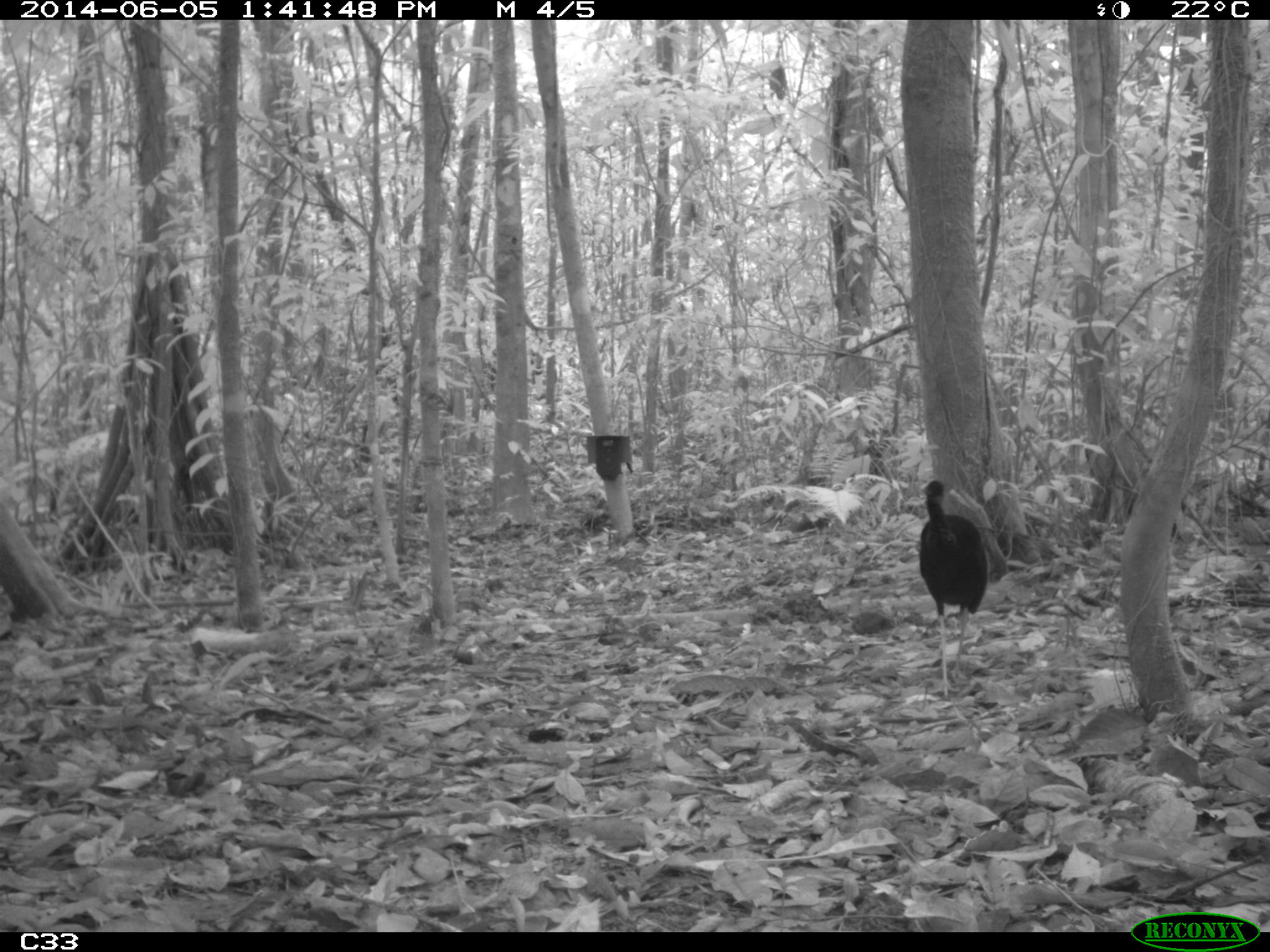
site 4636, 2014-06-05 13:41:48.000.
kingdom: Animalia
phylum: Chordata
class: Aves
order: Gruiformes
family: Psophiidae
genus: Psophia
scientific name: Psophia crepitans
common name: gray-winged trumpeter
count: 6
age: adult